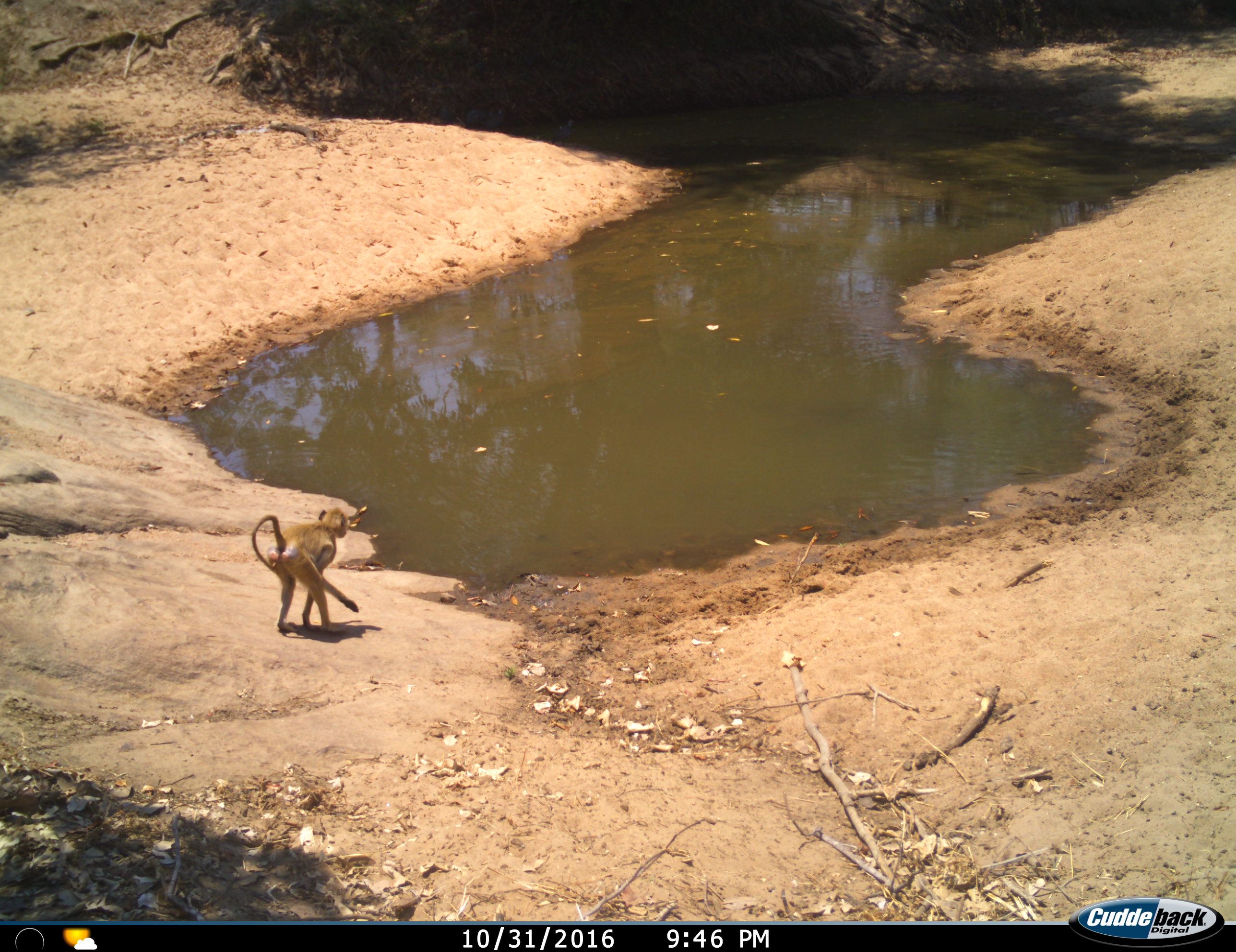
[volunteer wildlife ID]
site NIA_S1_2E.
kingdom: Animalia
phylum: Chordata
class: Mammalia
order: Primates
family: Cercopithecidae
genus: Papio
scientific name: Papio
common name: baboon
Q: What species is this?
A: Baboon (Papio).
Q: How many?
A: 1.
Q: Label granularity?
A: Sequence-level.